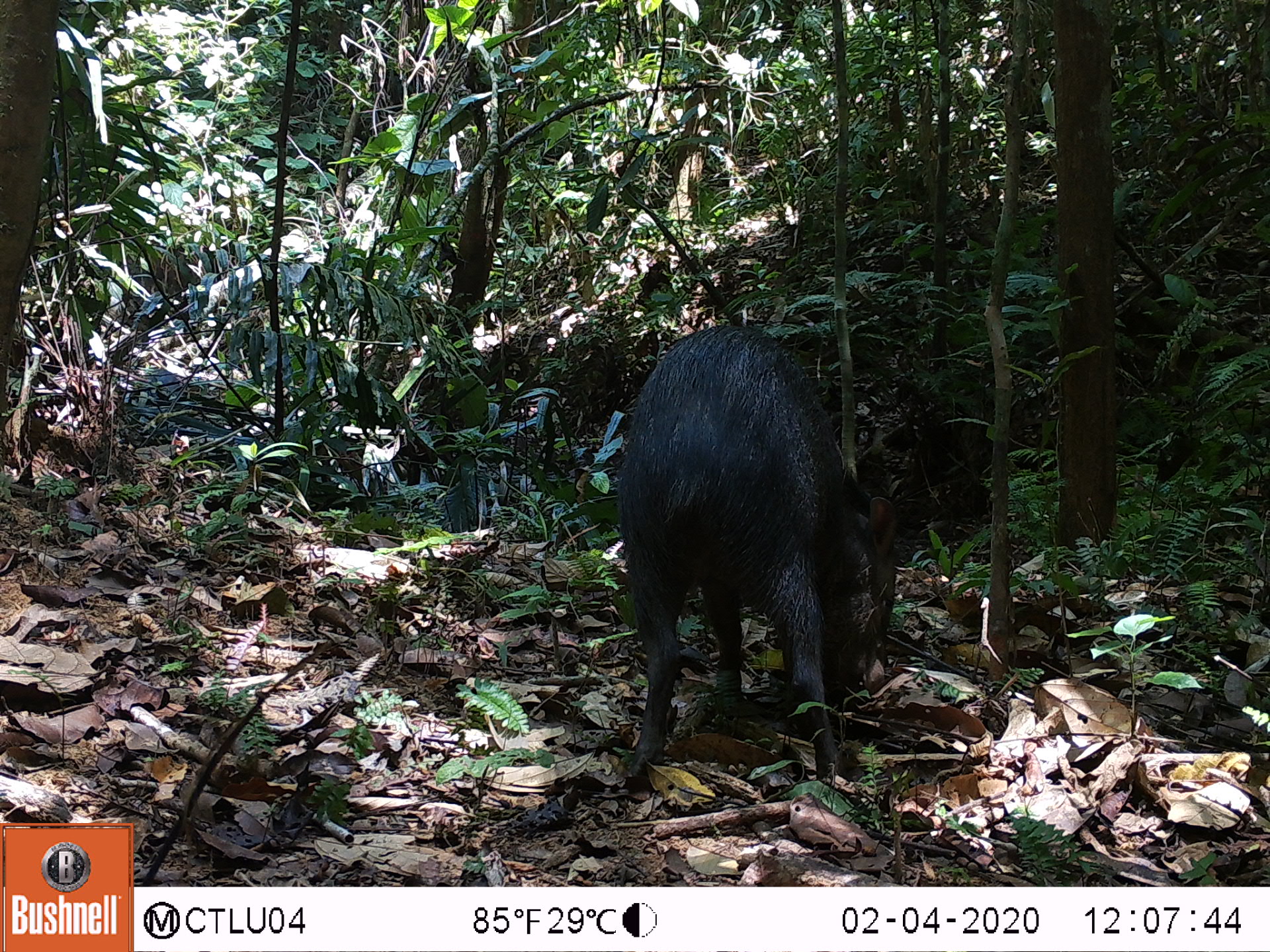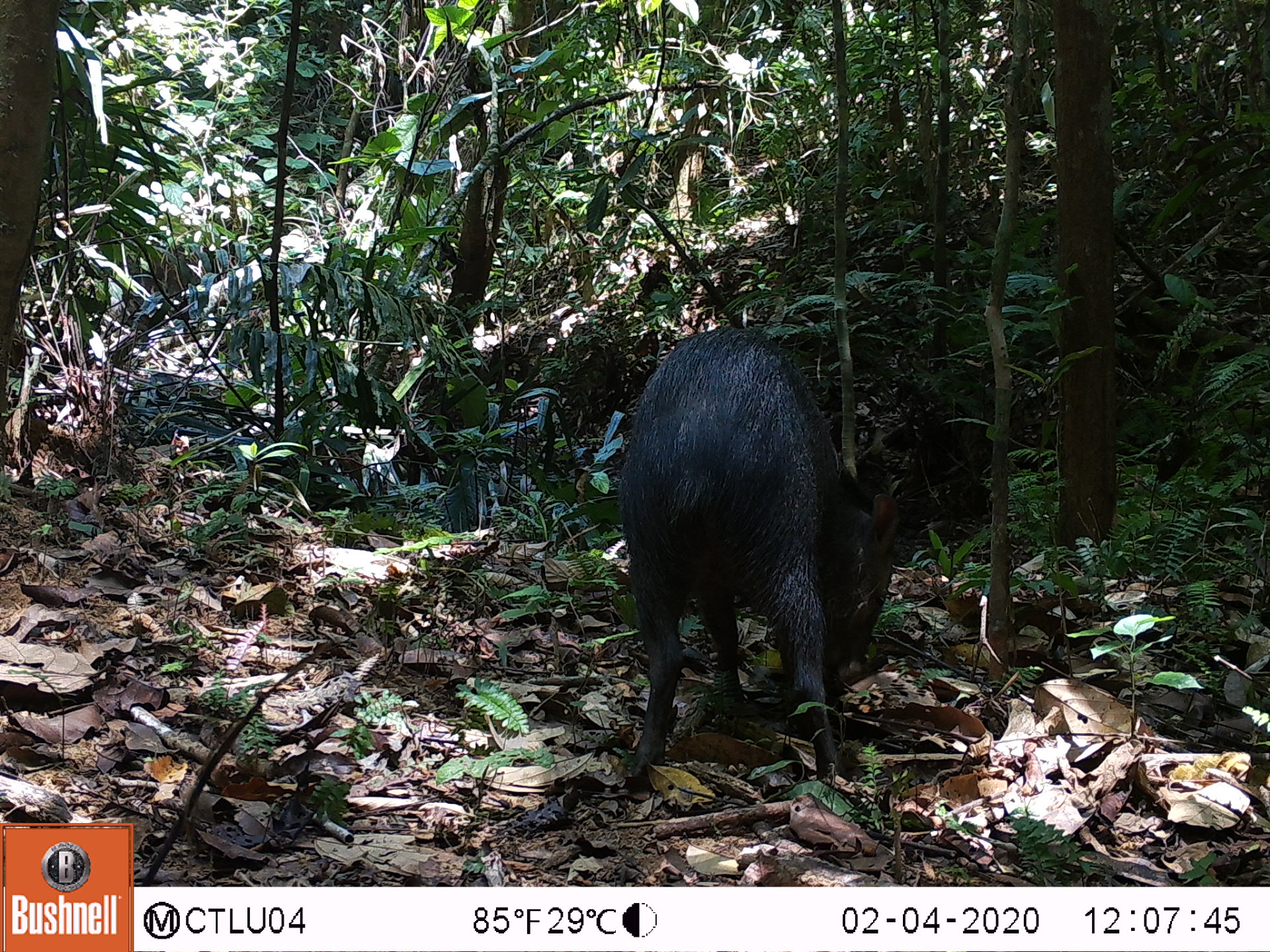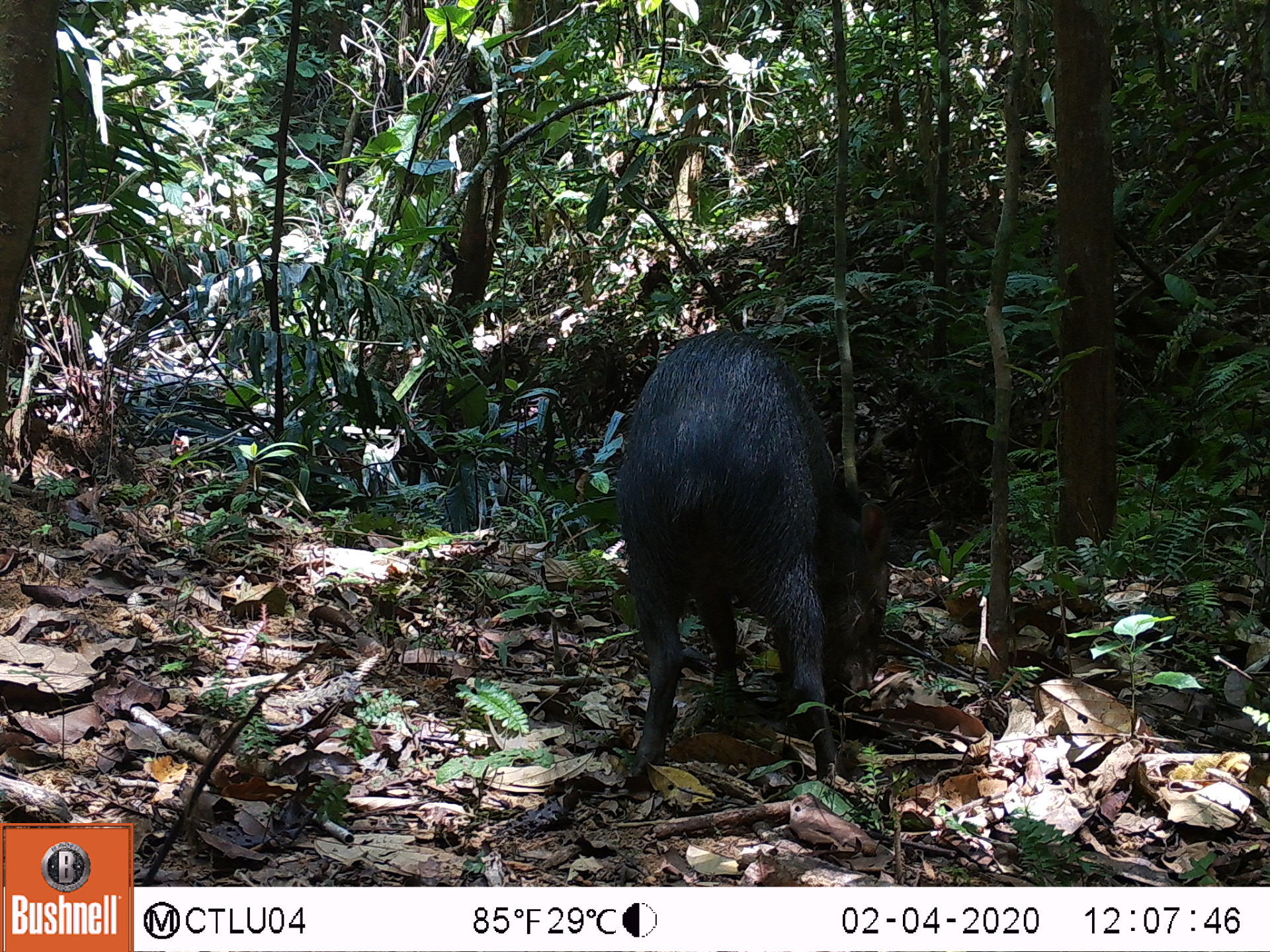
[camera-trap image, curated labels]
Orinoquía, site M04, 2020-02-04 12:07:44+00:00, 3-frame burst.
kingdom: Animalia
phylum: Chordata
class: Mammalia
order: Artiodactyla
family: Tayassuidae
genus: Pecari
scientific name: Pecari tajacu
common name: collared peccary